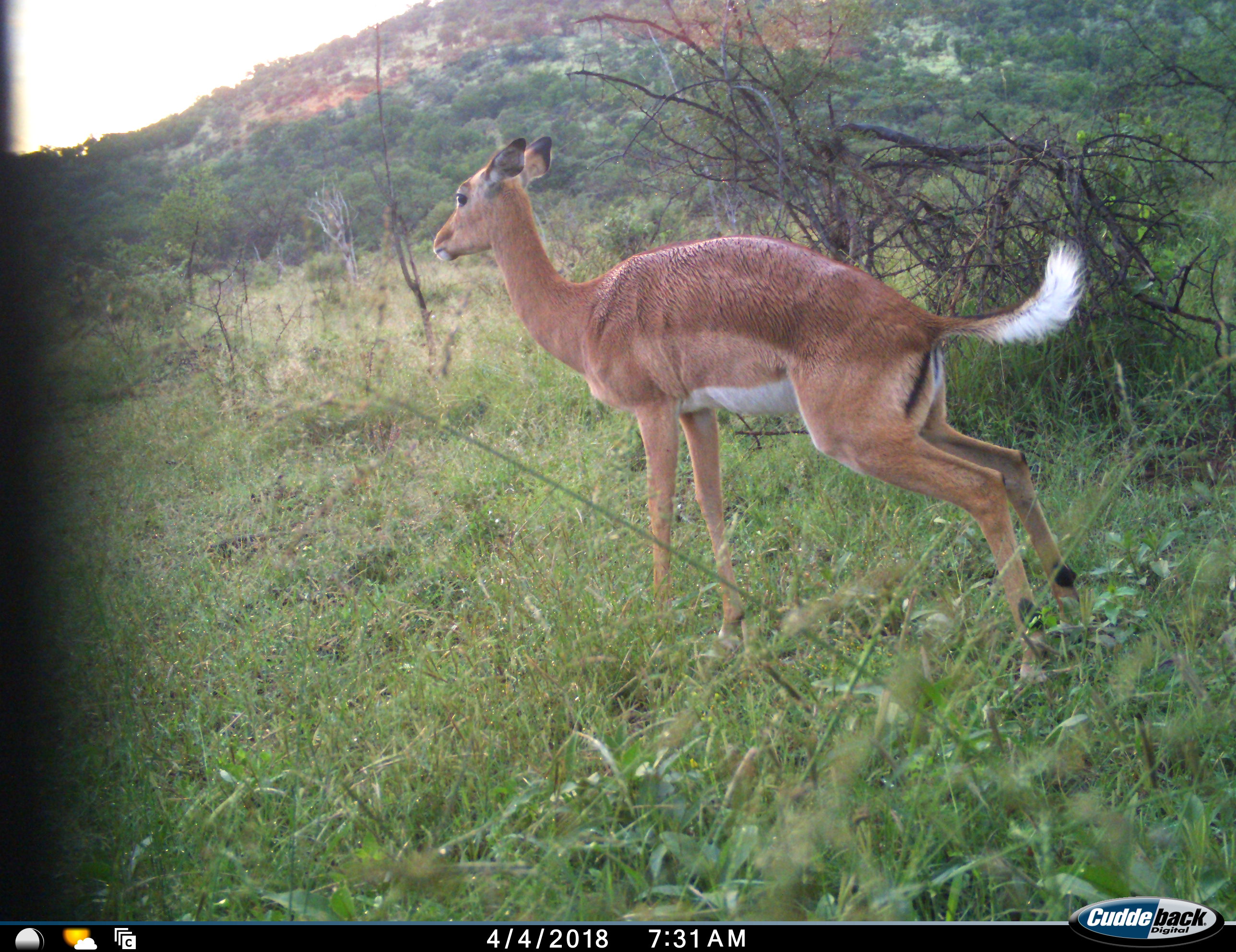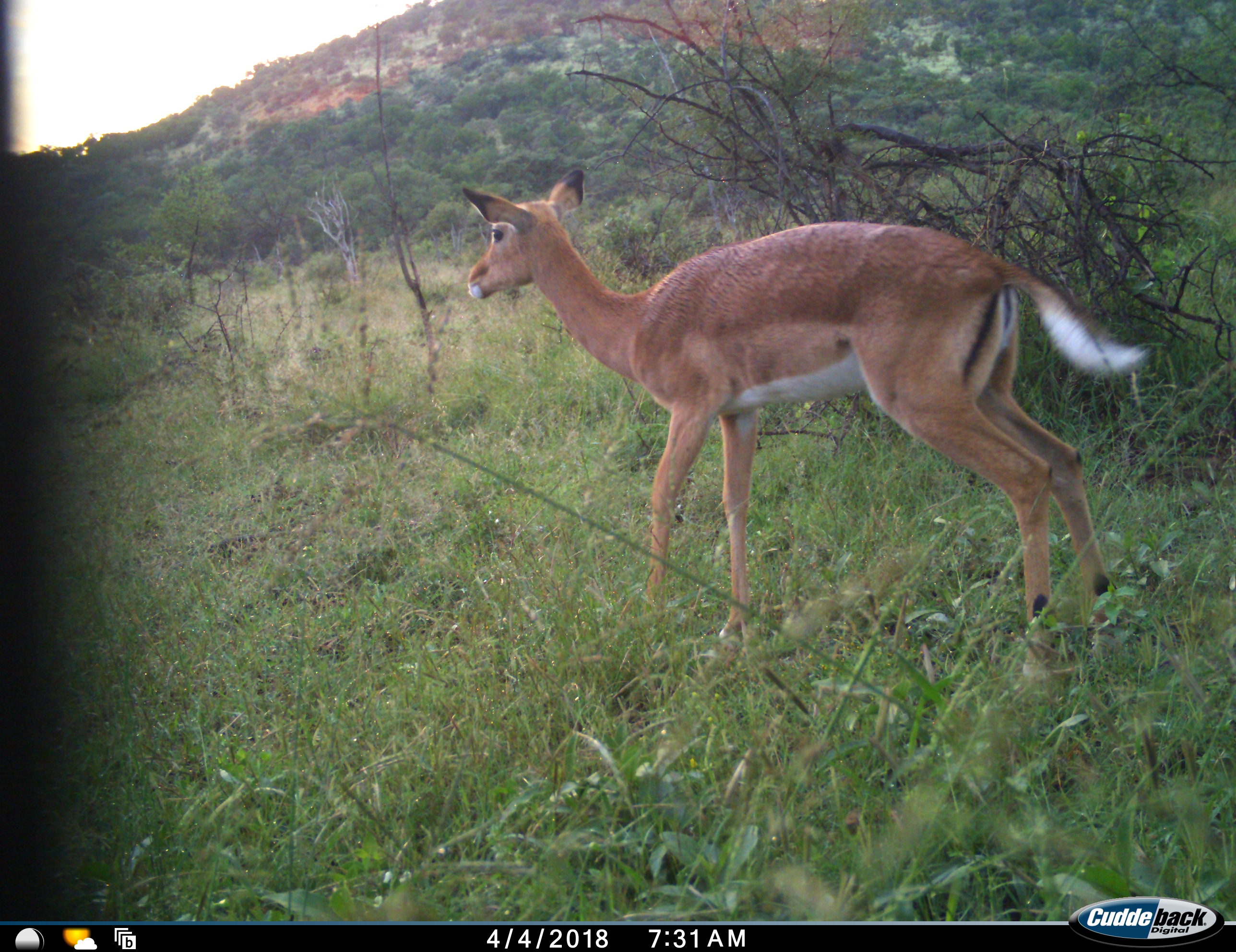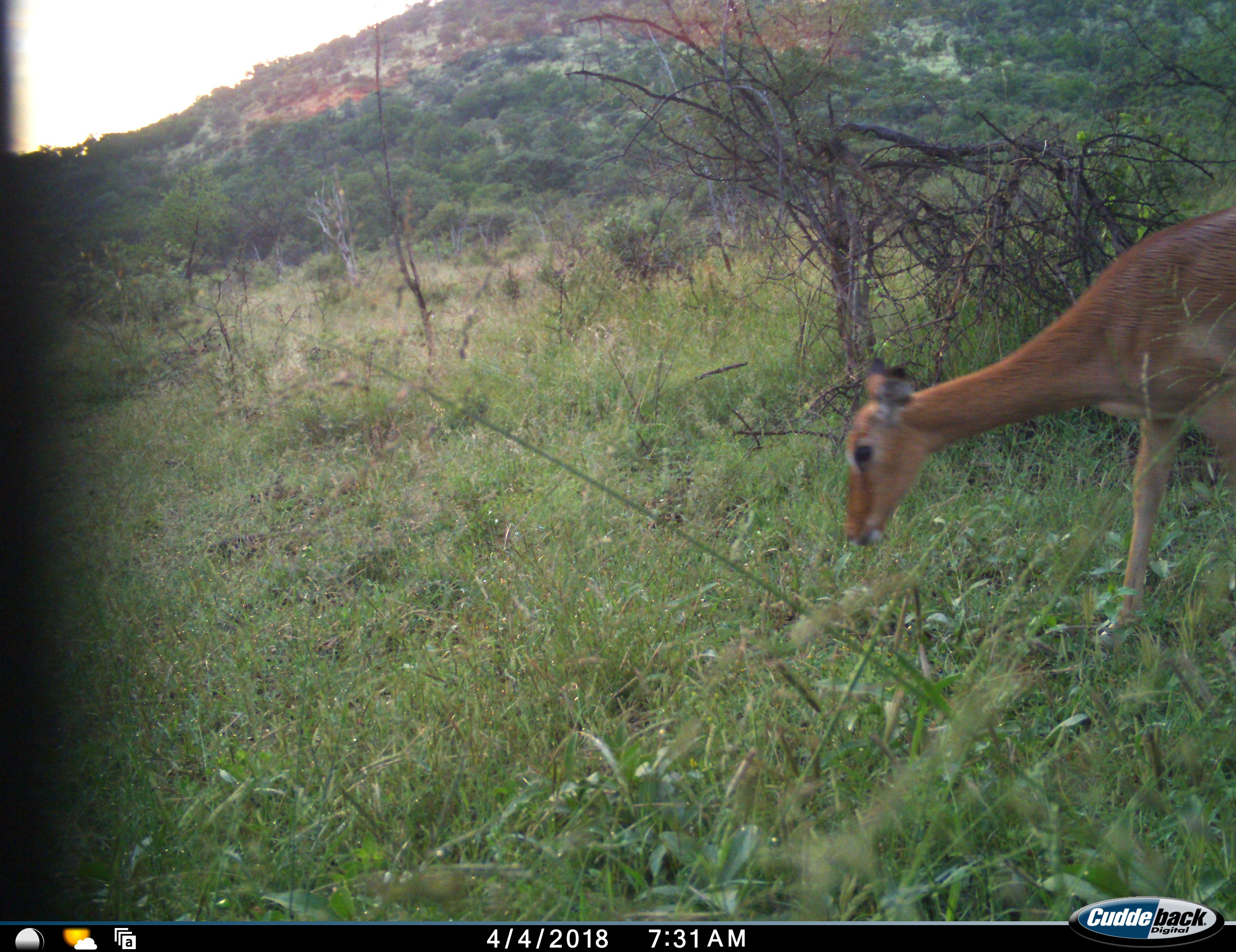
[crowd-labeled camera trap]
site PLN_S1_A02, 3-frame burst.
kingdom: Animalia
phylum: Chordata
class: Mammalia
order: Artiodactyla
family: Bovidae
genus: Aepyceros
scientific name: Aepyceros melampus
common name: impala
Impala (Aepyceros melampus), count 1. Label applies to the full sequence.